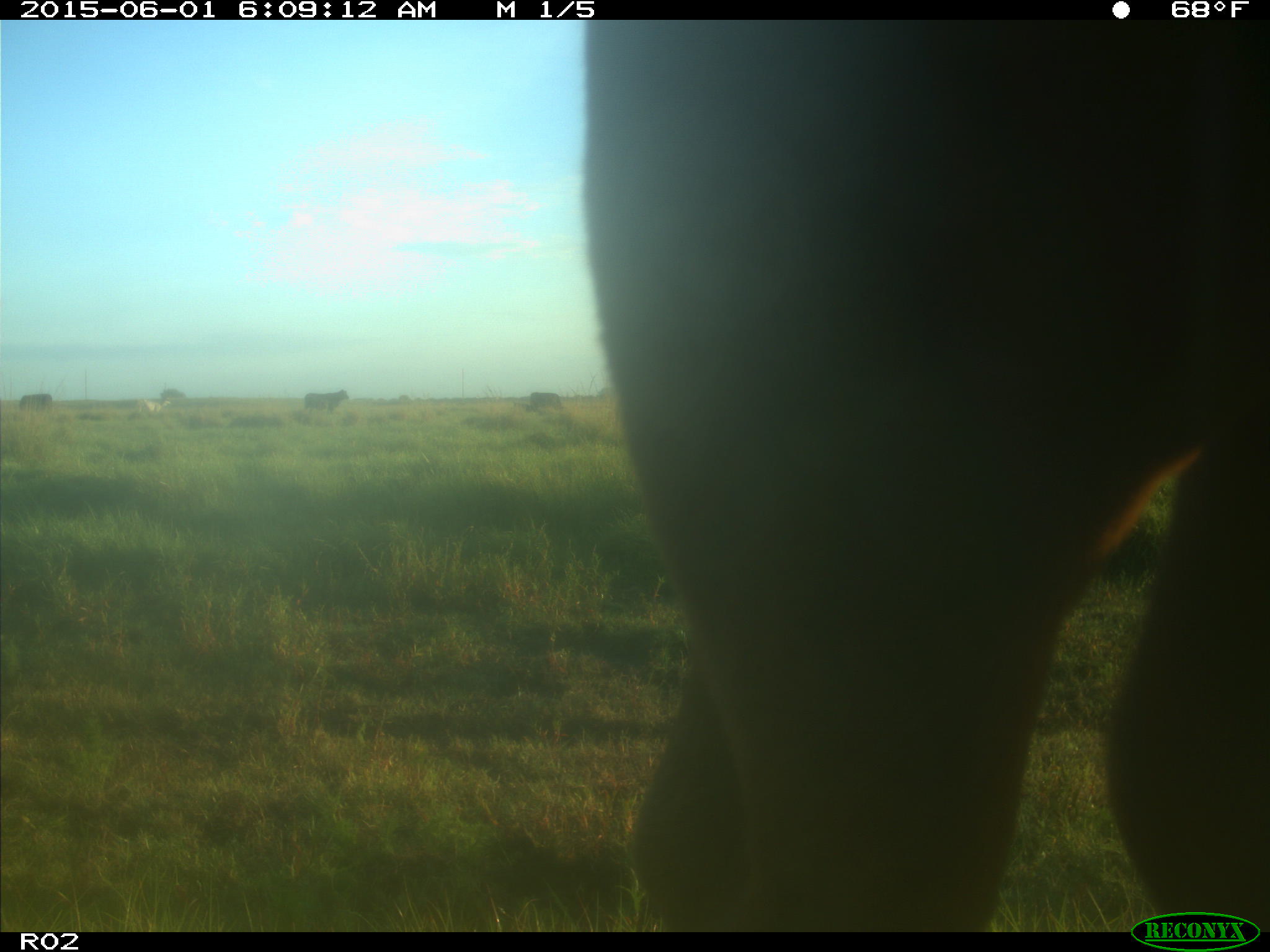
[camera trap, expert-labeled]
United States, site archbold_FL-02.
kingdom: Animalia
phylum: Chordata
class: Mammalia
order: Artiodactyla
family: Bovidae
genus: Bos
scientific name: Bos taurus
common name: domestic cow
Bos taurus (domestic cow).